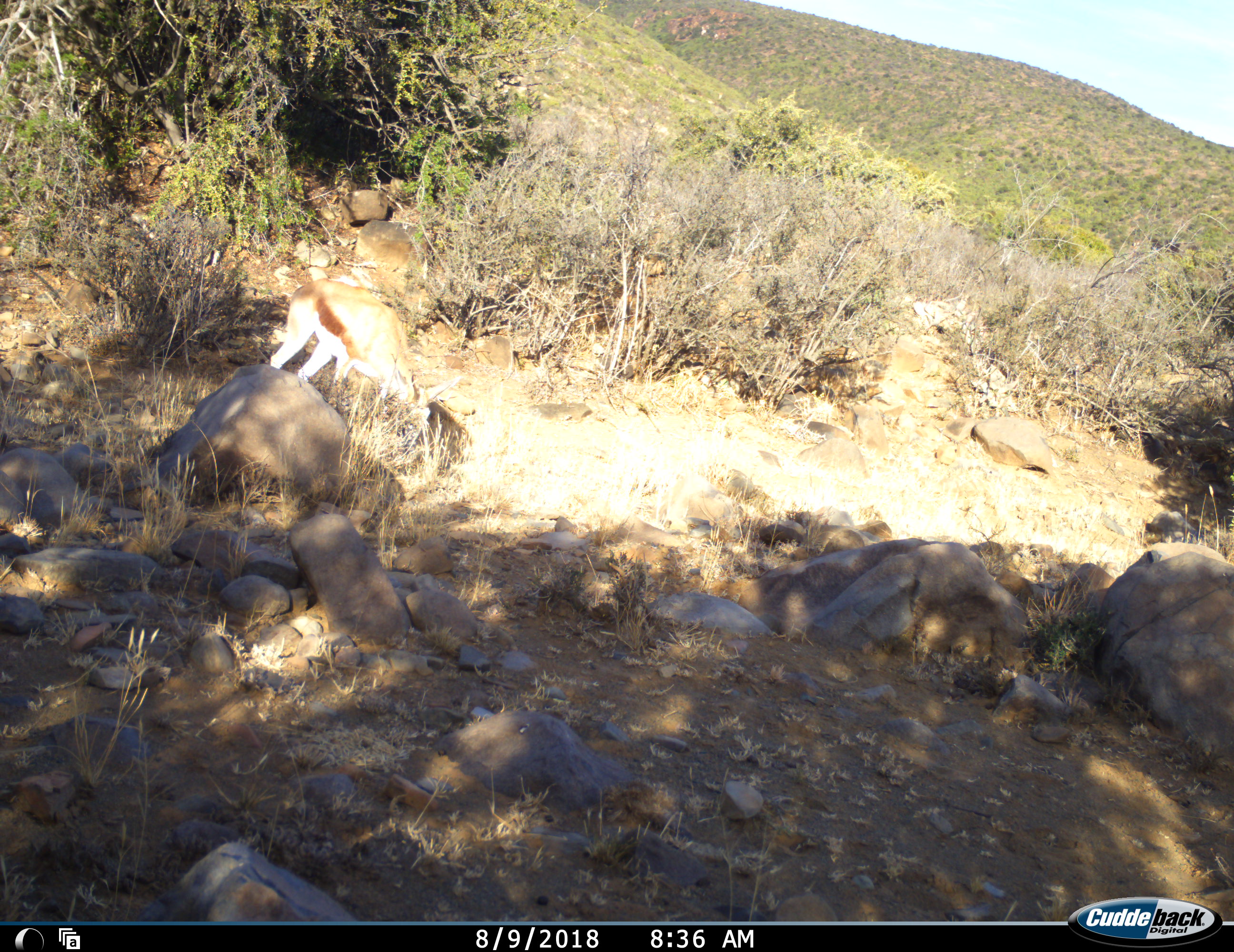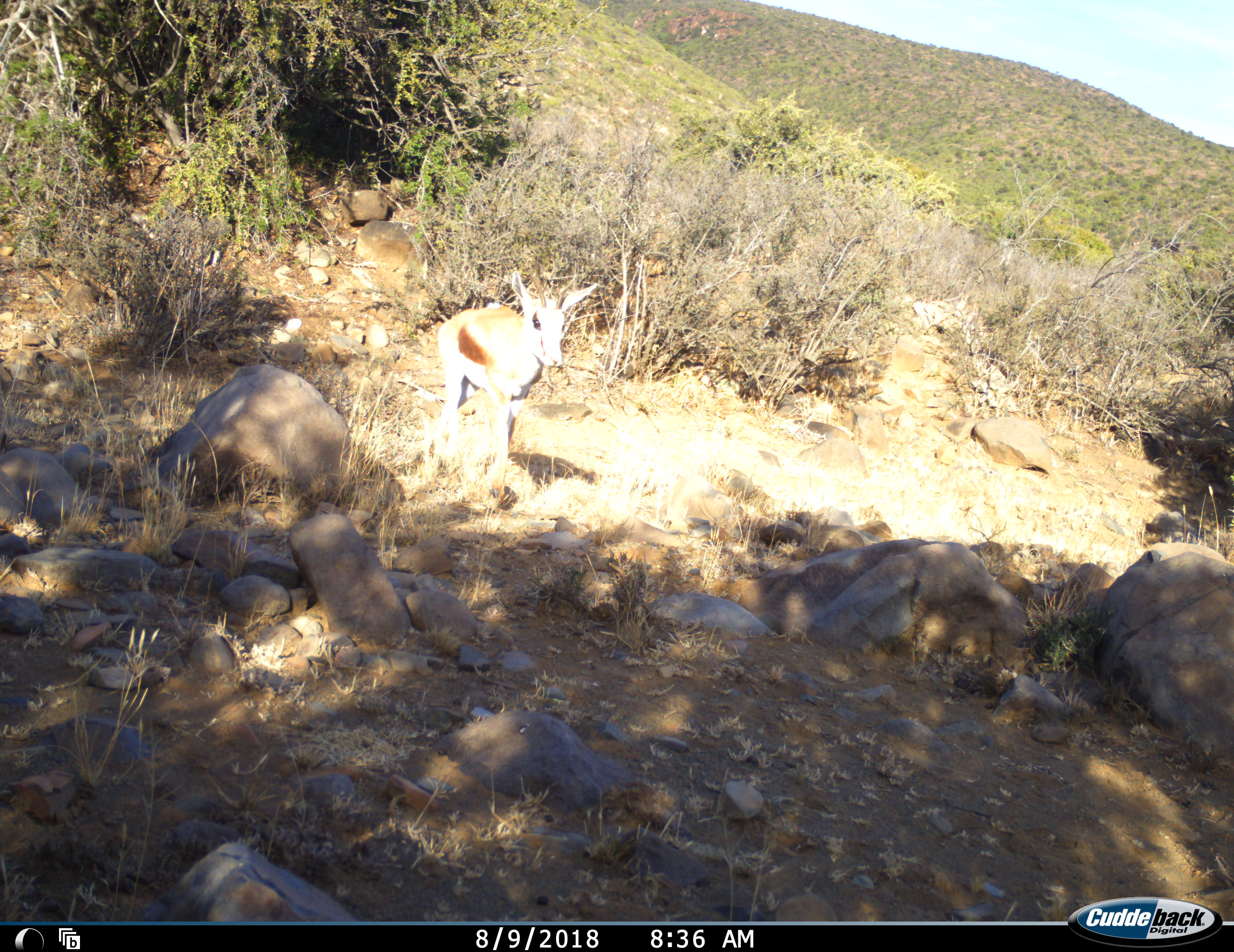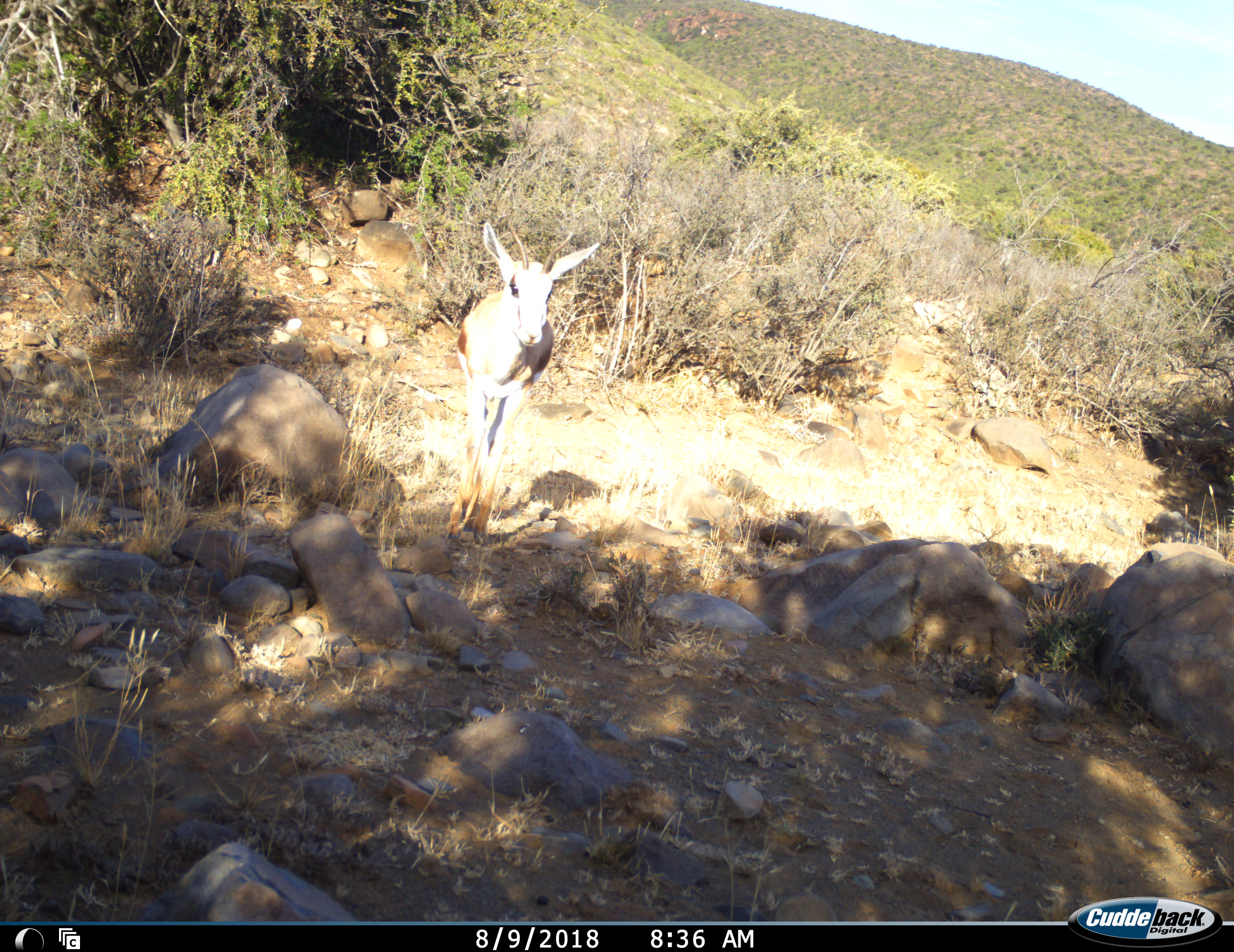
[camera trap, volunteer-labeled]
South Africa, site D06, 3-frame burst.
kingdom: Animalia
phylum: Chordata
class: Mammalia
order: Artiodactyla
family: Bovidae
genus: Antidorcas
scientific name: Antidorcas marsupialis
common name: springbok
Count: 1.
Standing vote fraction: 20%.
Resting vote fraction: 0%.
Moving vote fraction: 60%.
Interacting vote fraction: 0%.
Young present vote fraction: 10%.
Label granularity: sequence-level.